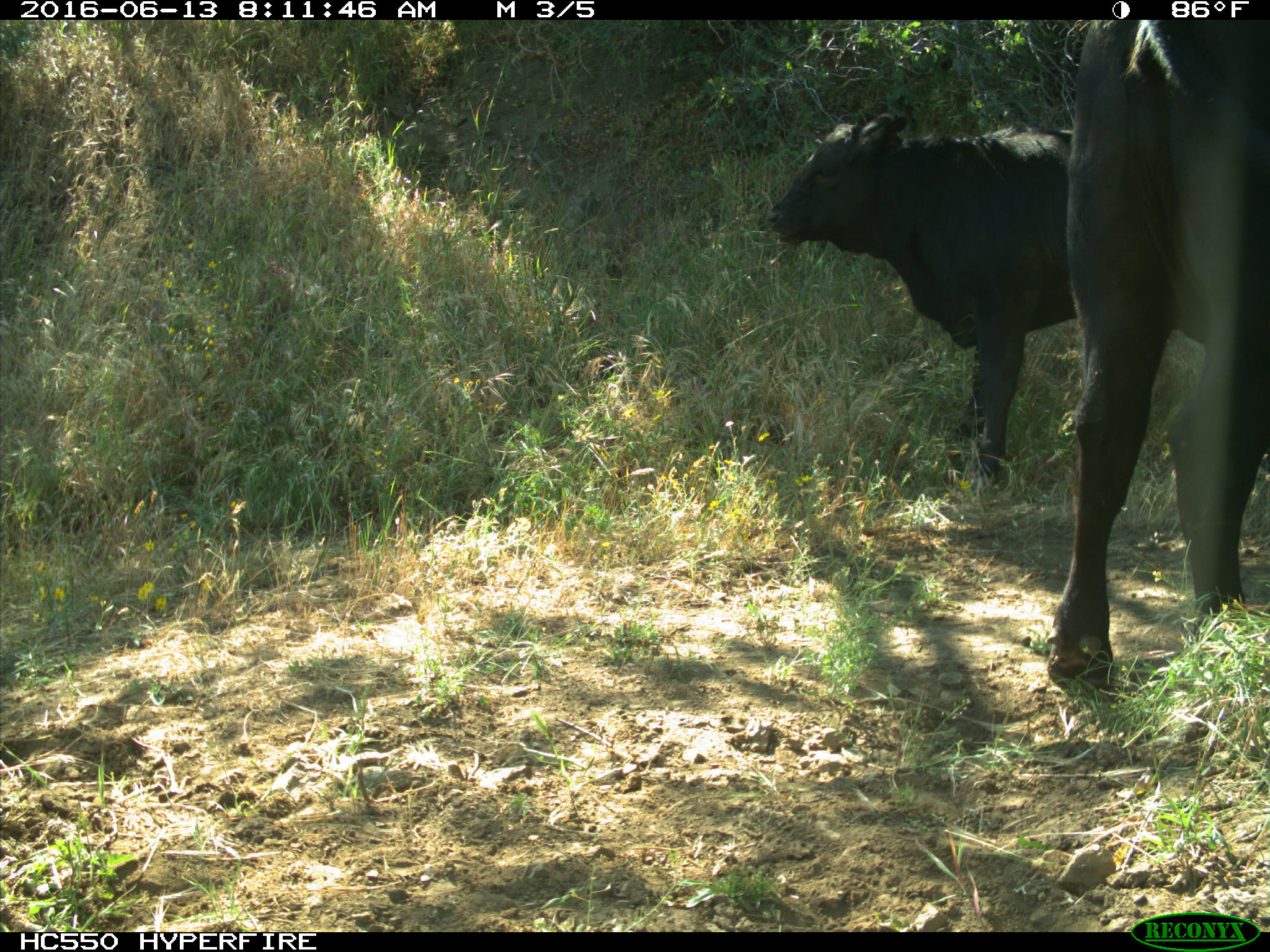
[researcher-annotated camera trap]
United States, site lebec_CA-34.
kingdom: Animalia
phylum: Chordata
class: Mammalia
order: Artiodactyla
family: Bovidae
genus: Bos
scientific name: Bos taurus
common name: domestic cow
Bos taurus (domestic cow).